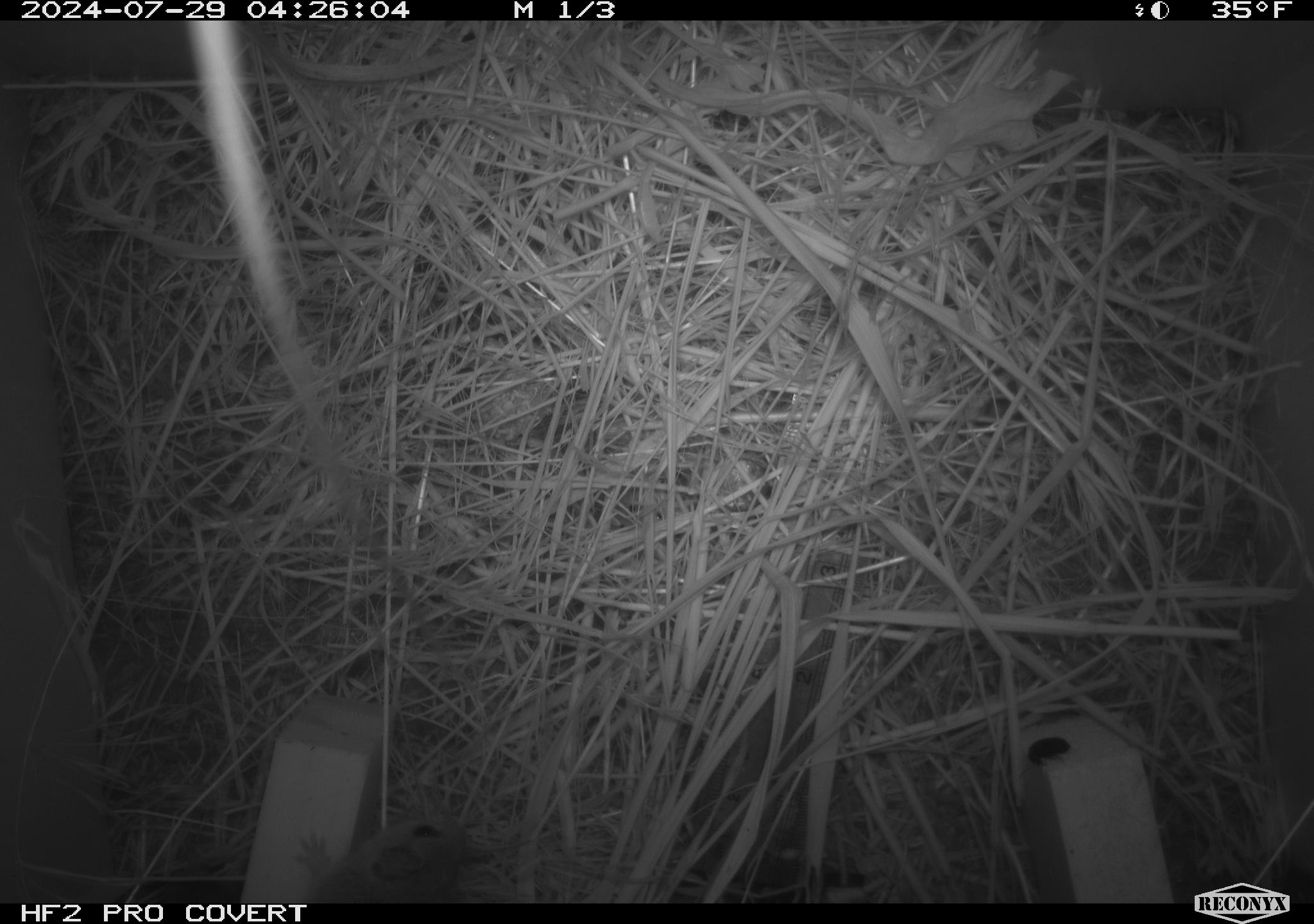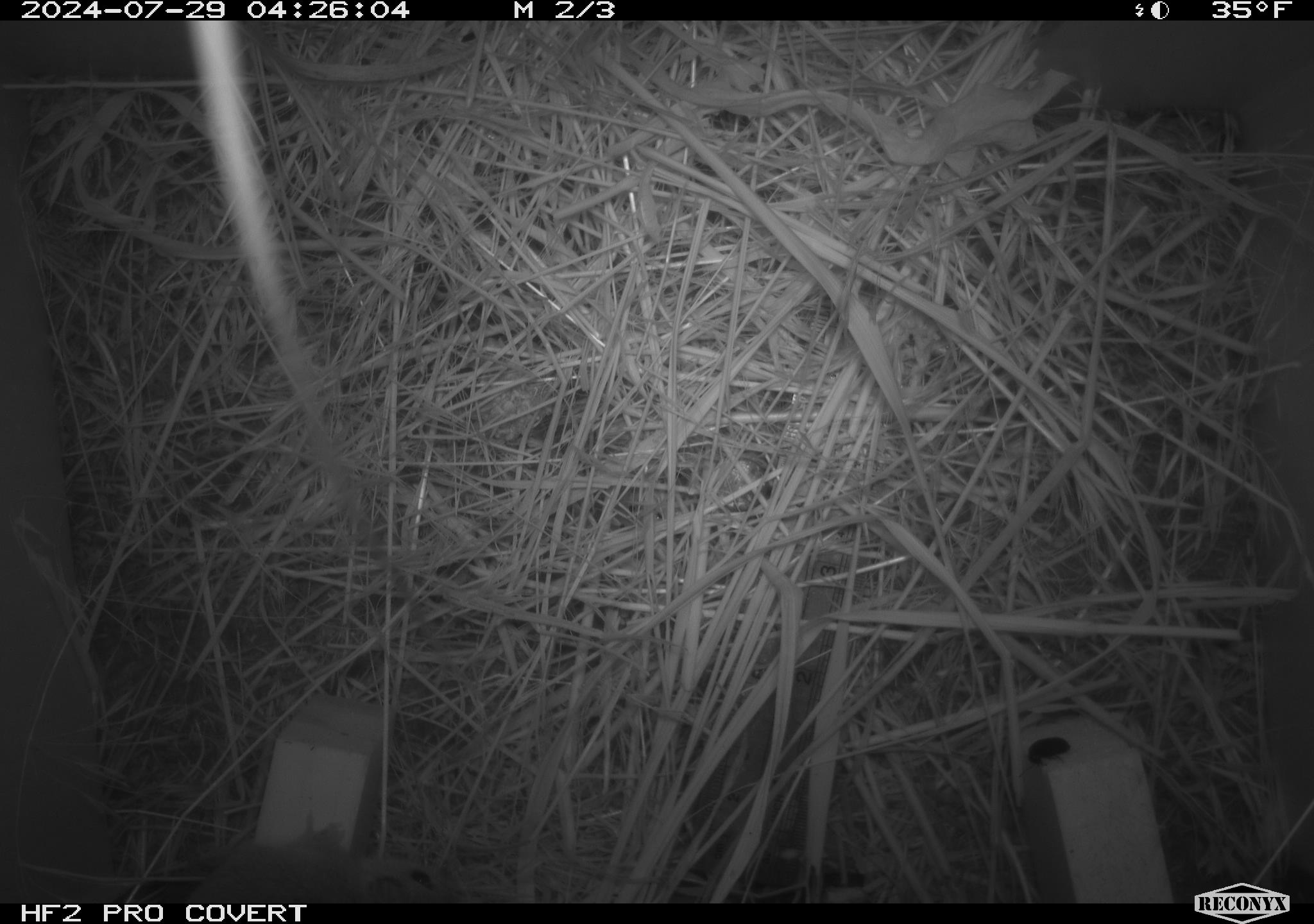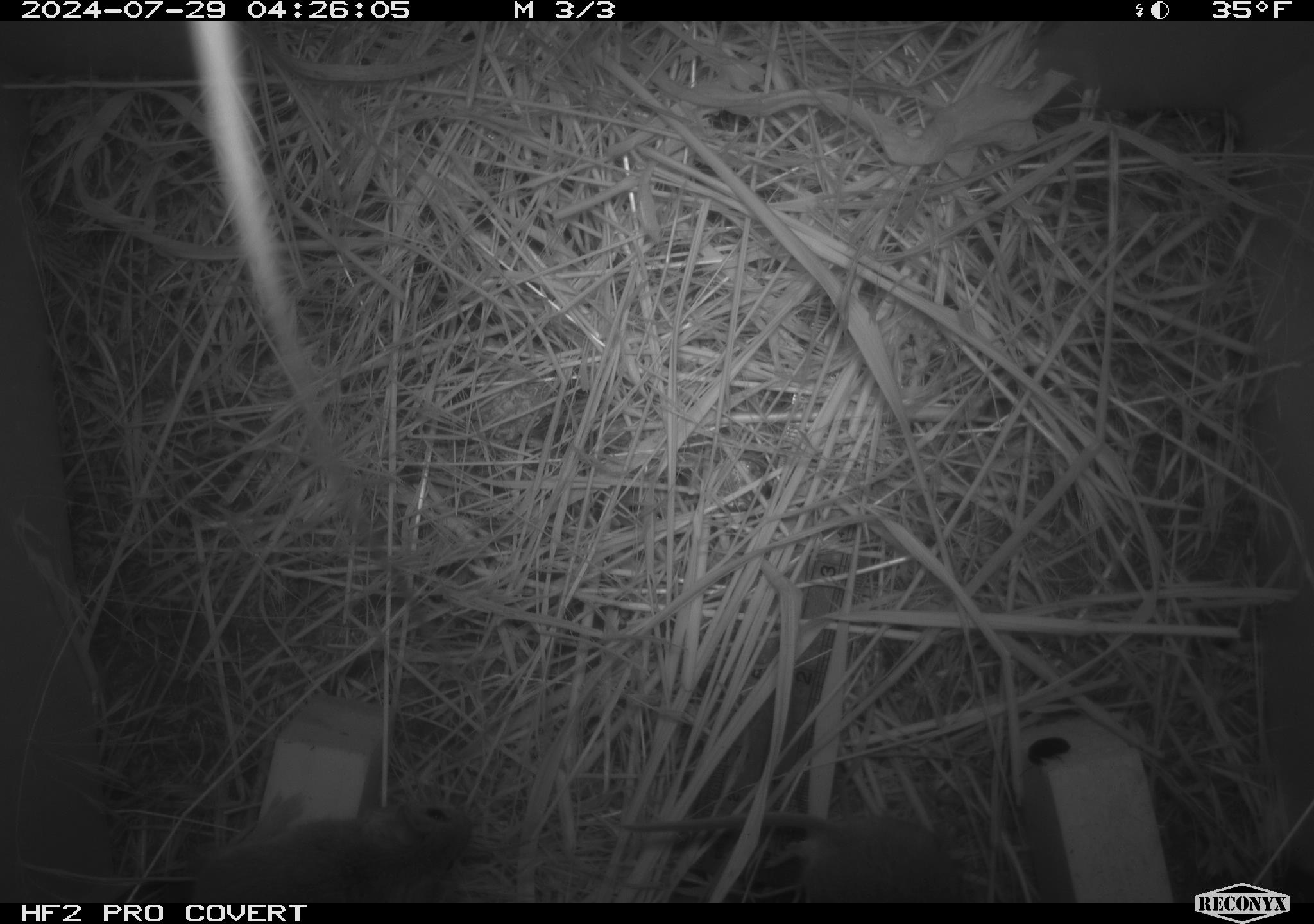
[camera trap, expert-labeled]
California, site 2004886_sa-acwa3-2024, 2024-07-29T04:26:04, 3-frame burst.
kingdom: Animalia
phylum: Chordata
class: Mammalia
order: Rodentia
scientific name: Rodentia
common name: mouse species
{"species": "mouse species (Rodentia)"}